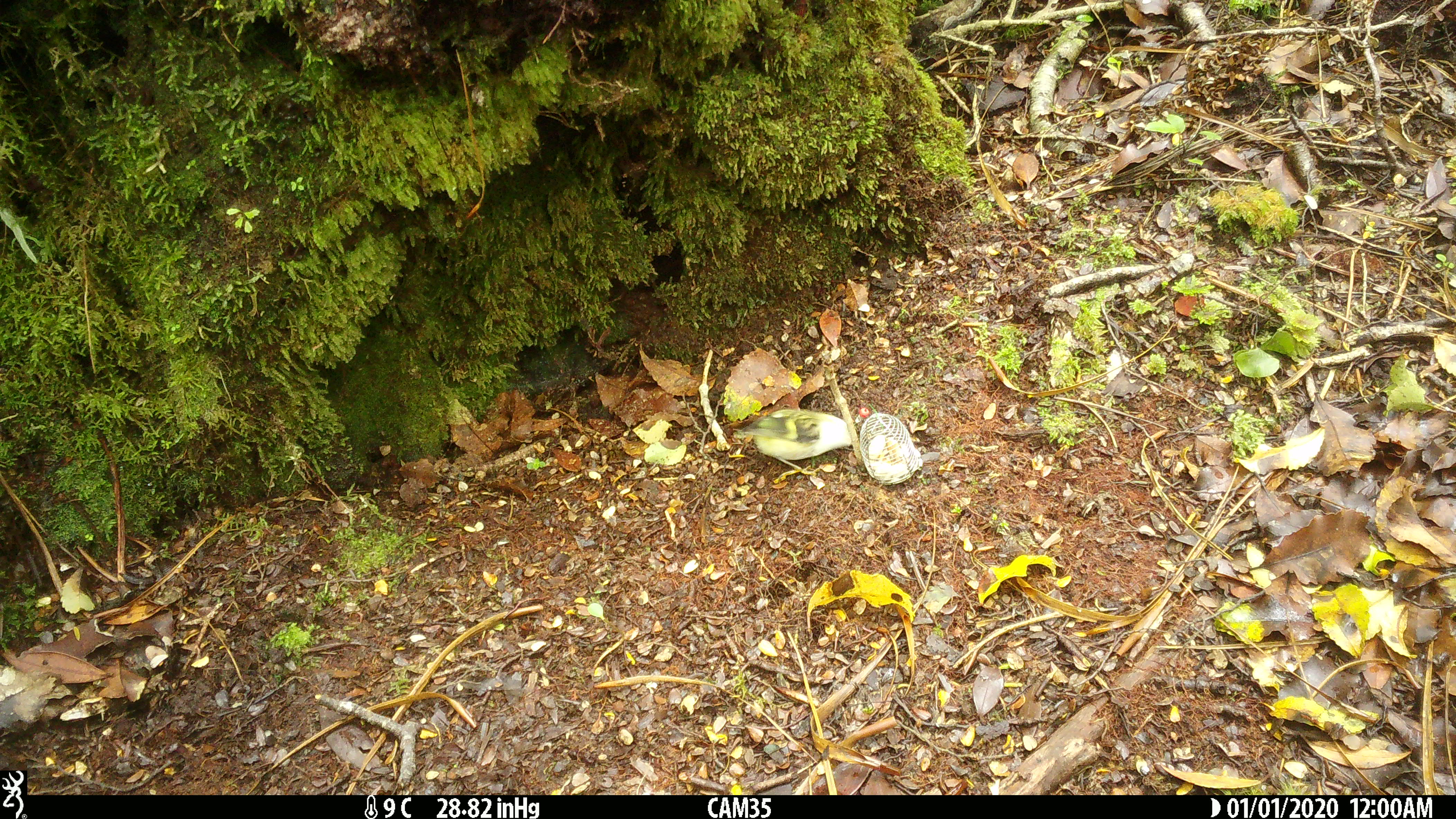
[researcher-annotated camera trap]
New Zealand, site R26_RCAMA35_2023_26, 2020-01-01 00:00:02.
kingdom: Animalia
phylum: Chordata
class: Aves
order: Passeriformes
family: Acanthisittidae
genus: Acanthisitta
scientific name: Acanthisitta chloris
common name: rifleman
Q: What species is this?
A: Rifleman (Acanthisitta chloris).